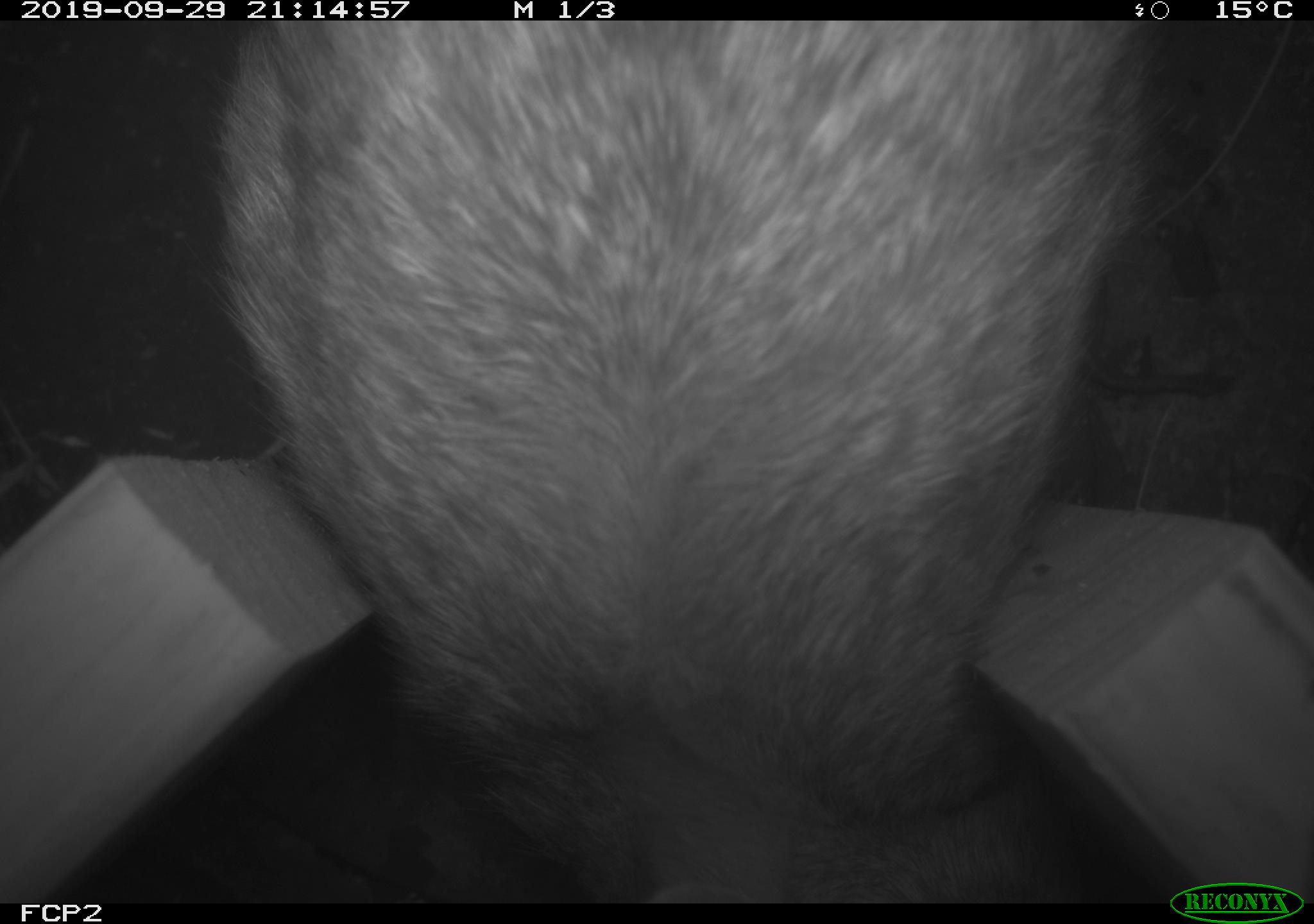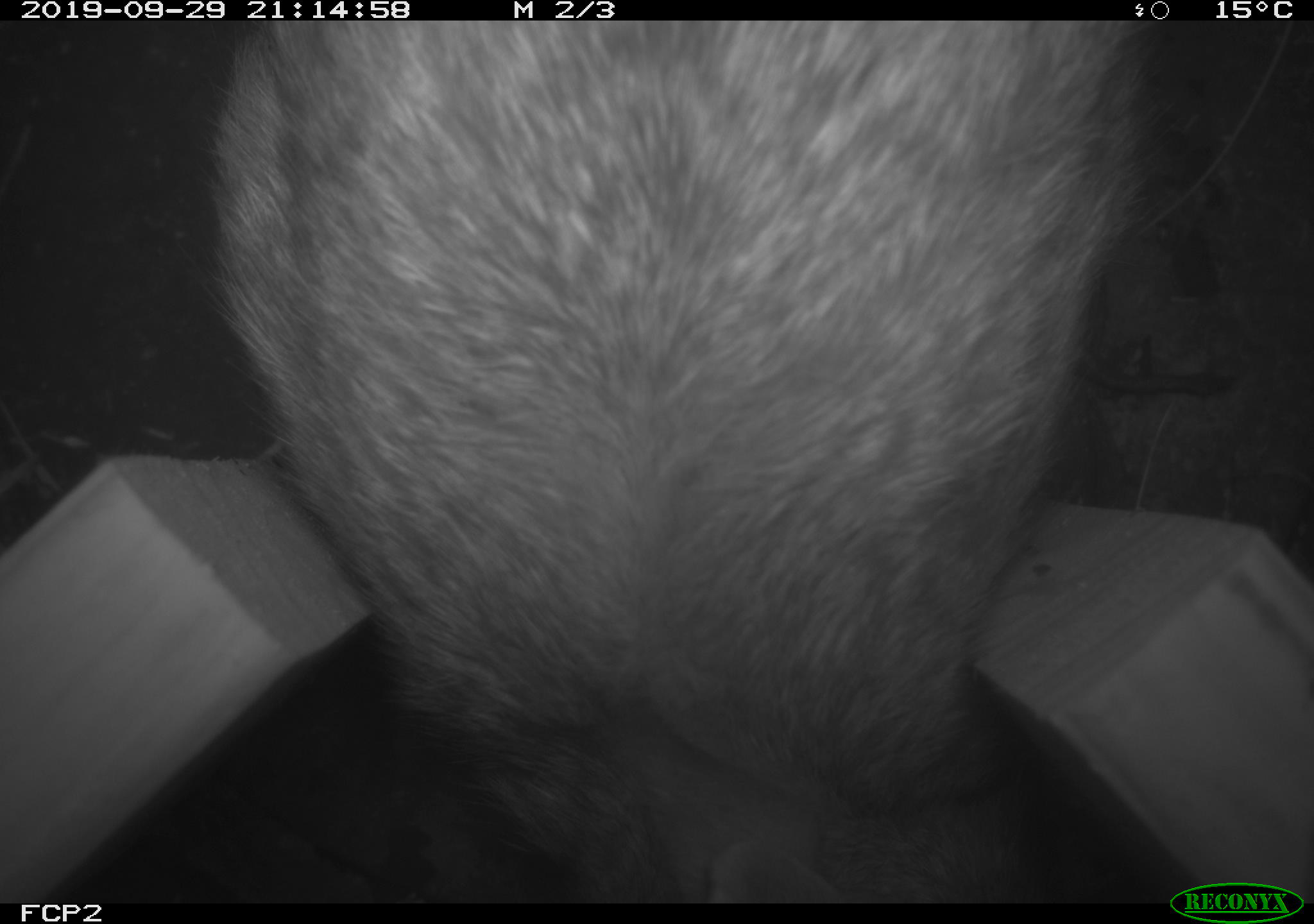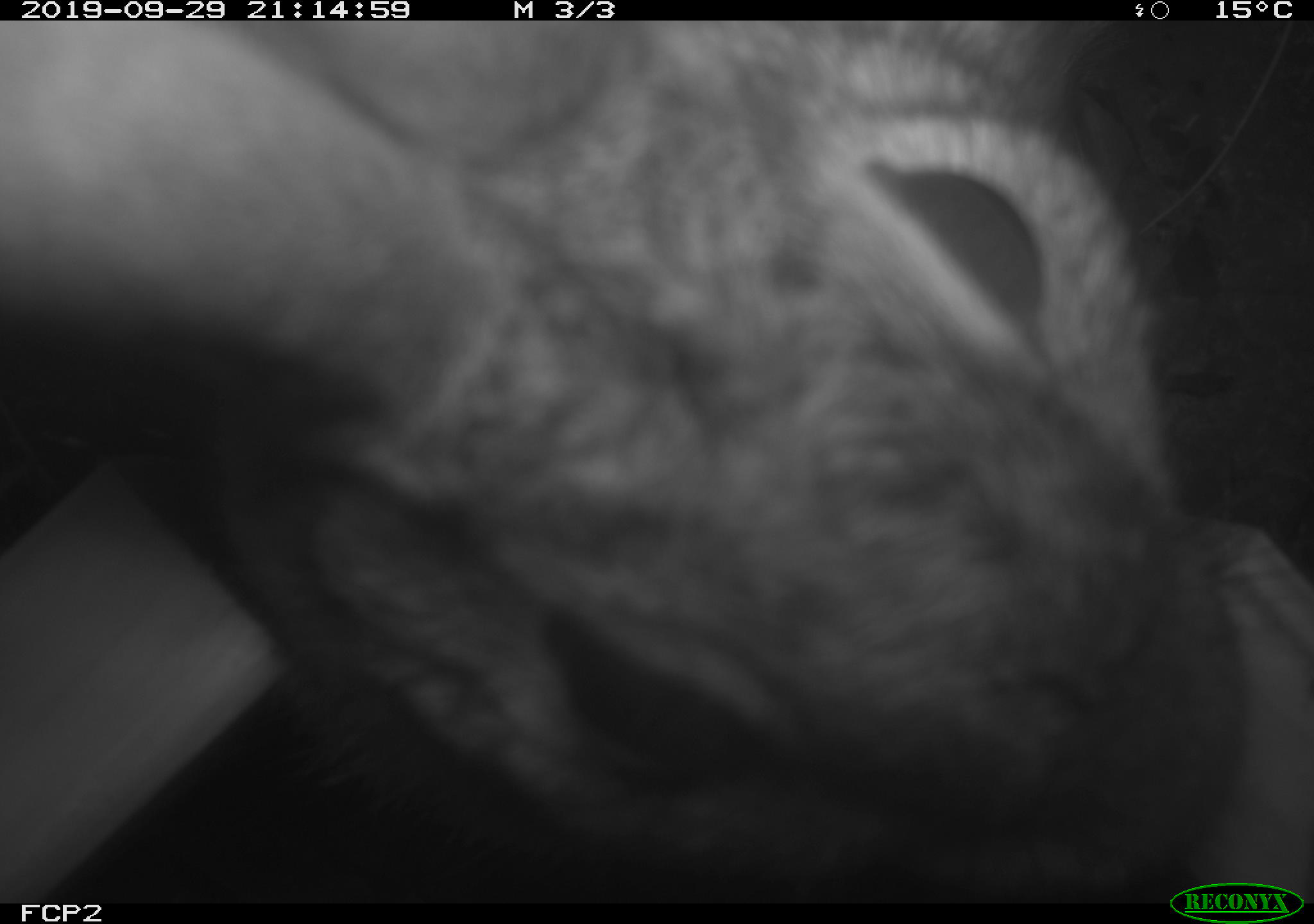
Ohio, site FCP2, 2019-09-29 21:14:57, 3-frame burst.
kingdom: Animalia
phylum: Chordata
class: Mammalia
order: Lagomorpha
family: Leporidae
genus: Sylvilagus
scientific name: Sylvilagus floridanus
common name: eastern cottontail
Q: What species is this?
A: Eastern cottontail (Sylvilagus floridanus).